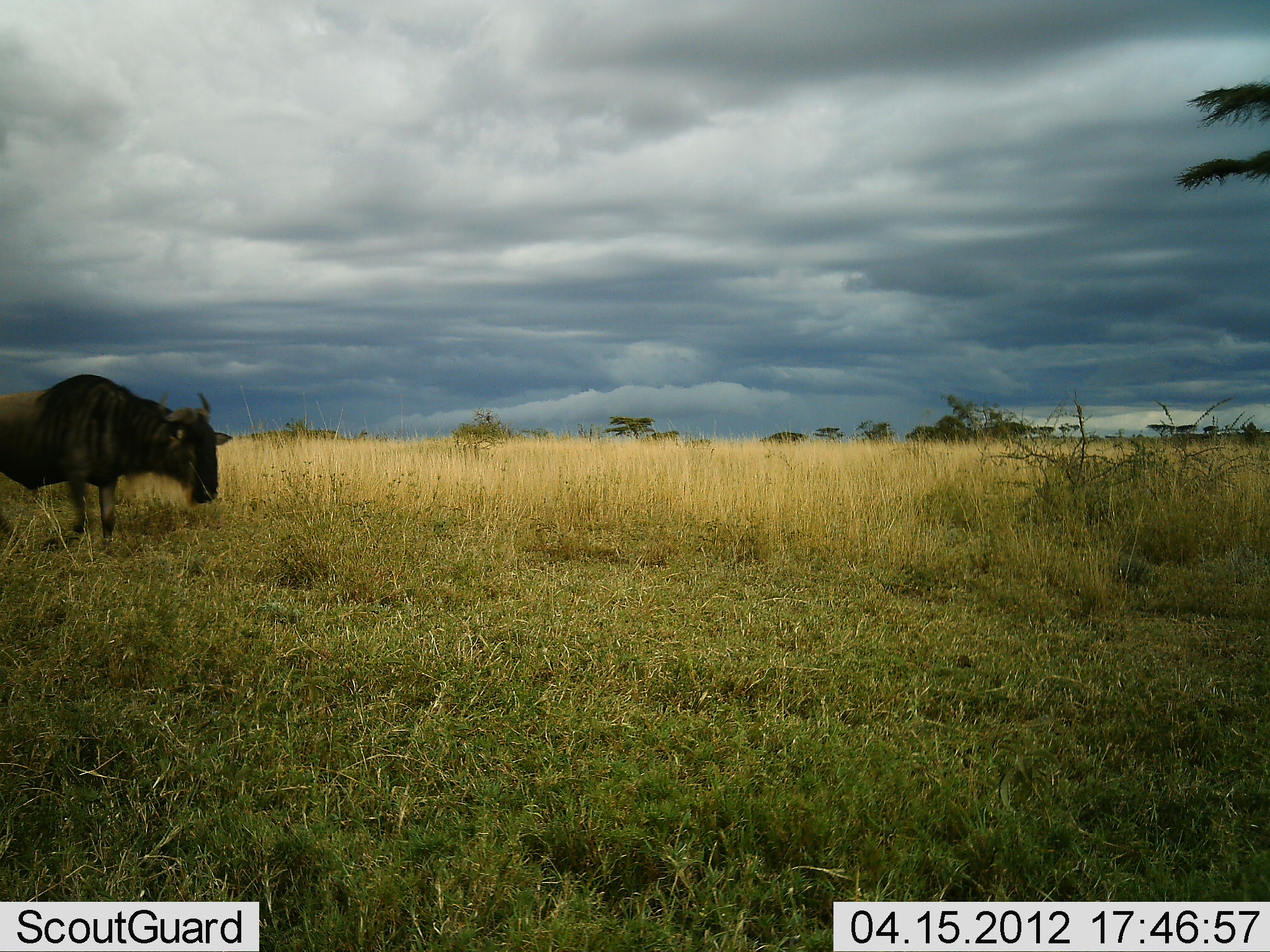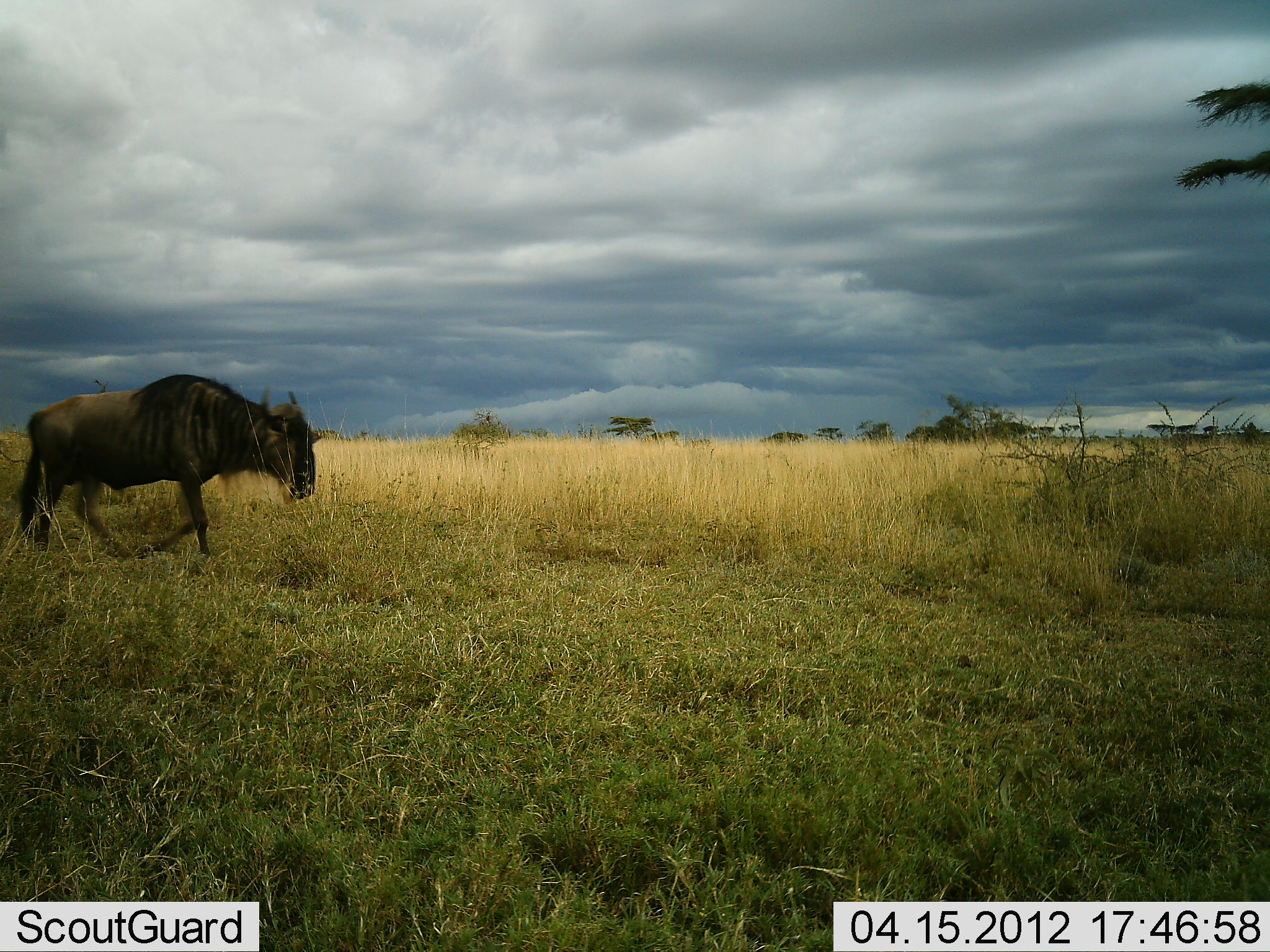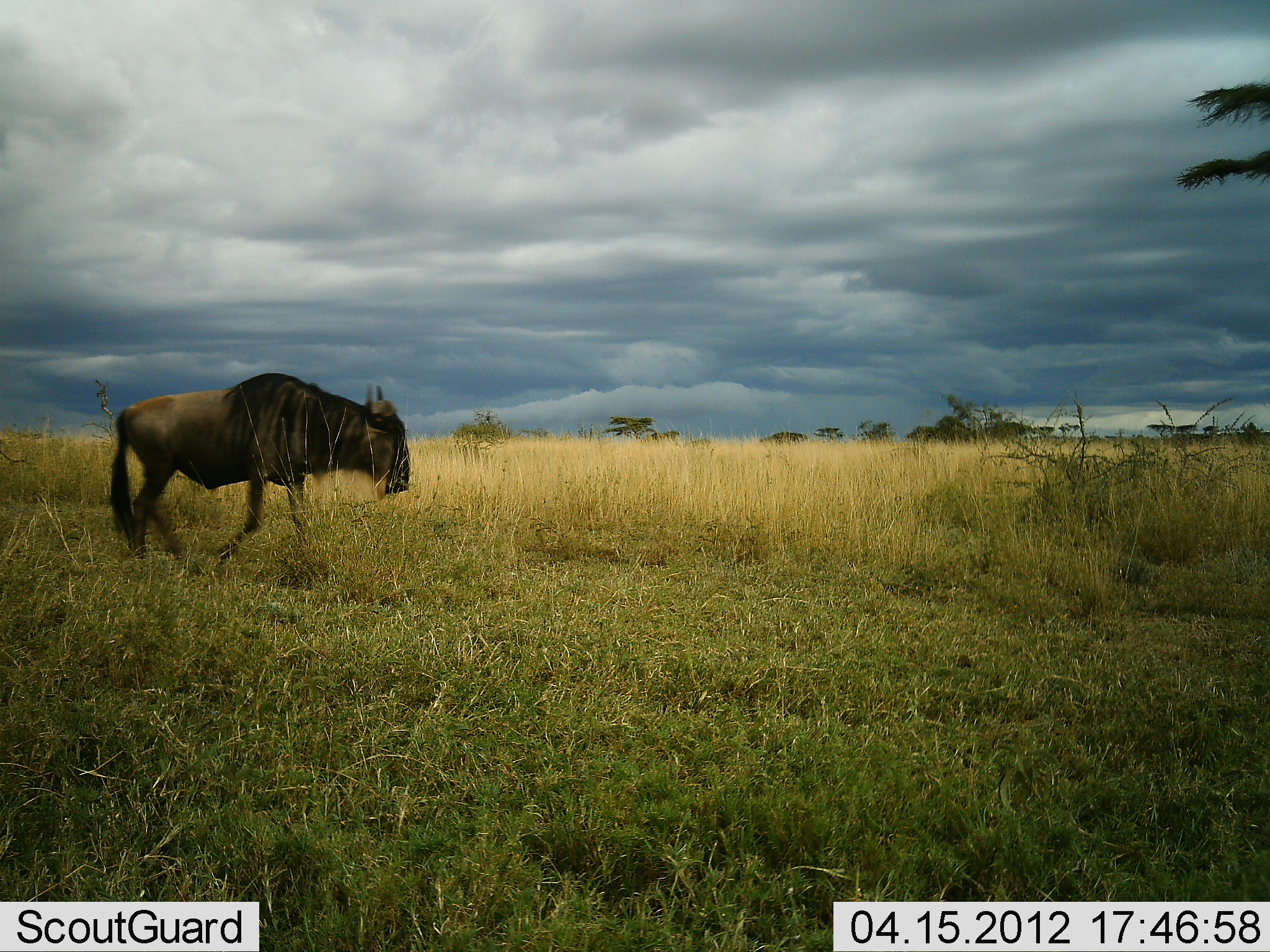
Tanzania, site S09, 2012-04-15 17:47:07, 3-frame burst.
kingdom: Animalia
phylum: Chordata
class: Mammalia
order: Artiodactyla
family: Bovidae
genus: Connochaetes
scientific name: Connochaetes taurinus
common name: blue wildebeest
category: wildebeest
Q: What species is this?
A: Wildebeest (blue wildebeest) (Connochaetes taurinus).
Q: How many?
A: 1.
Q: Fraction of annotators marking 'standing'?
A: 0%.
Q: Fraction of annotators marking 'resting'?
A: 0%.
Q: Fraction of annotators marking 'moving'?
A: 100%.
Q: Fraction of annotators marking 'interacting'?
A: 0%.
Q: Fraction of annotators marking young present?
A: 0%.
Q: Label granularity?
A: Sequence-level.